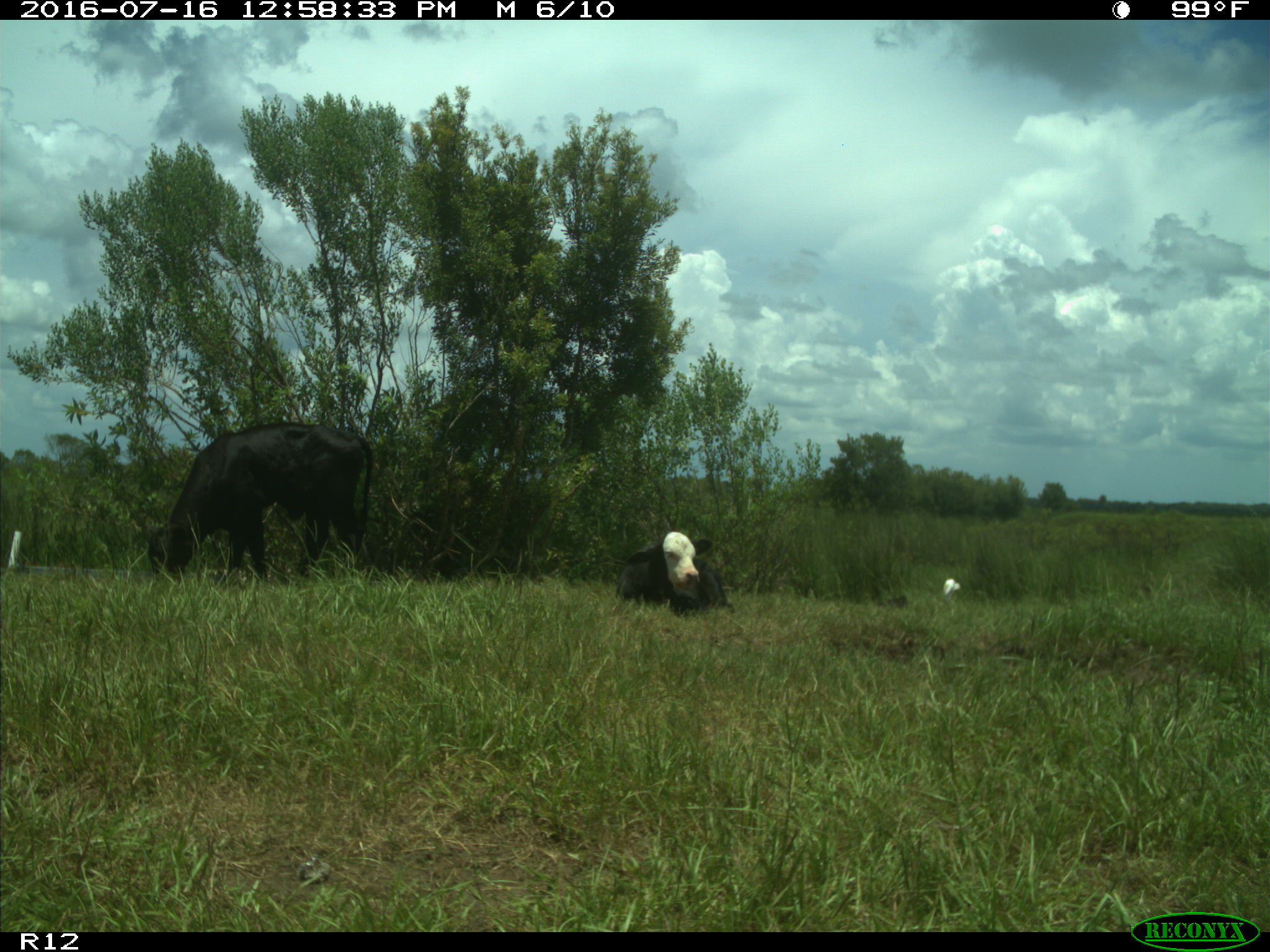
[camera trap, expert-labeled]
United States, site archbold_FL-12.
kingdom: Animalia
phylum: Chordata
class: Mammalia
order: Artiodactyla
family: Bovidae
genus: Bos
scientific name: Bos taurus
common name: domestic cow